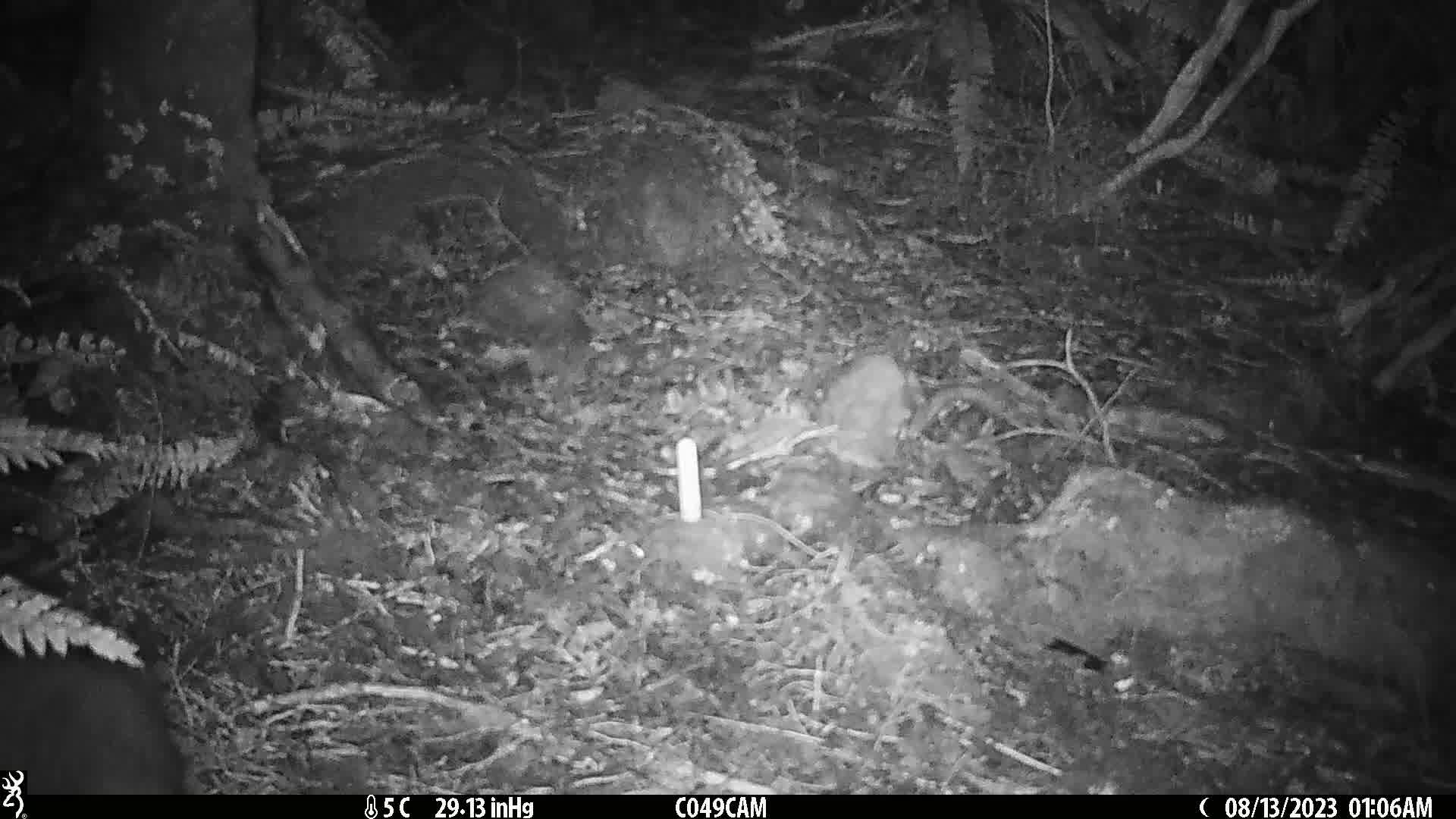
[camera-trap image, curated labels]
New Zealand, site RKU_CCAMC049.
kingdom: Animalia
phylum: Chordata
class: Mammalia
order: Diprotodontia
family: Phalangeridae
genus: Trichosurus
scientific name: Trichosurus vulpecula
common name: common brushtail possum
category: possum